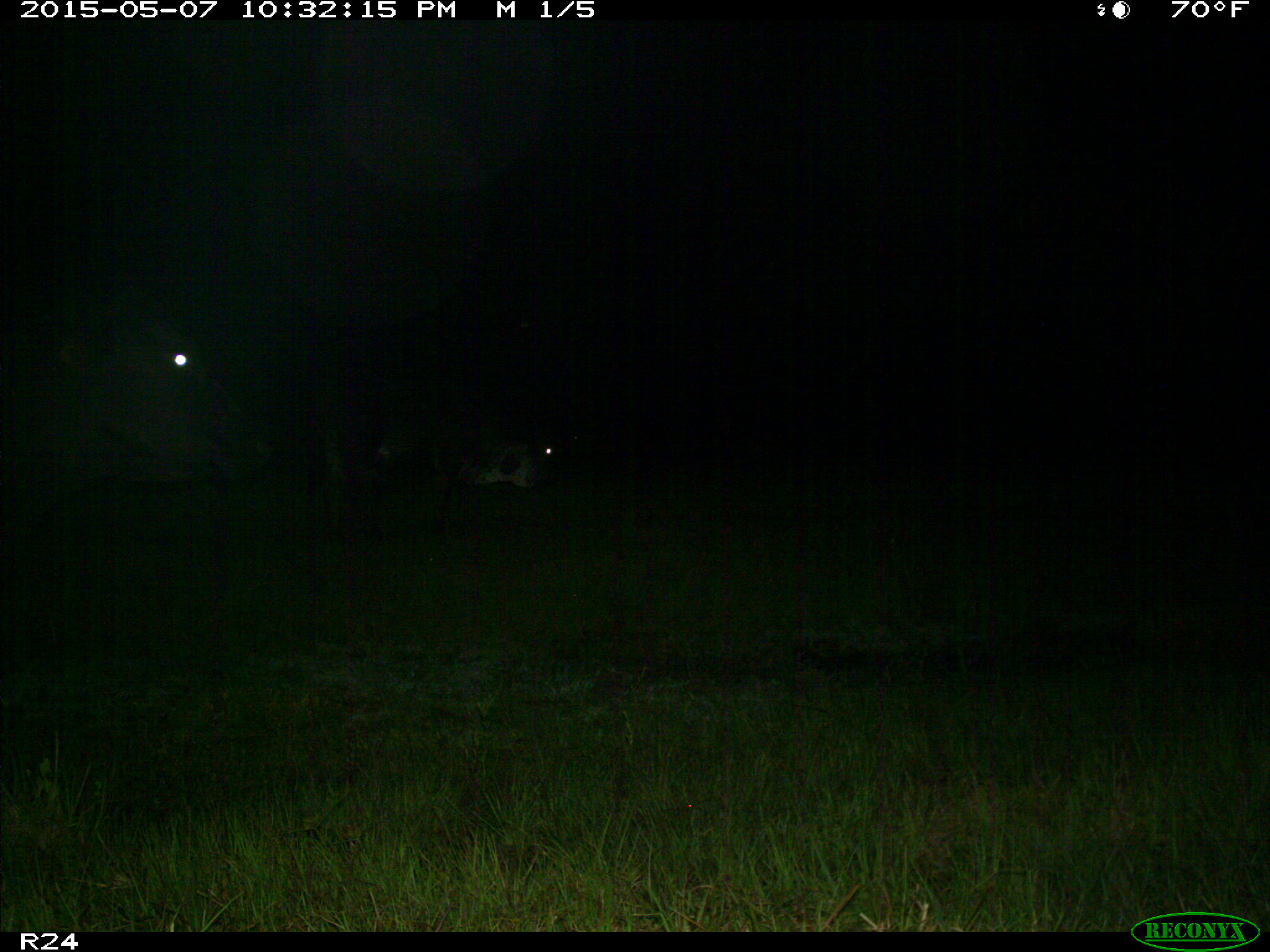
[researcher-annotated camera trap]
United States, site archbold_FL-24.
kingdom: Animalia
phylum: Chordata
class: Mammalia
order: Artiodactyla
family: Bovidae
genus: Bos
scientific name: Bos taurus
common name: domestic cow